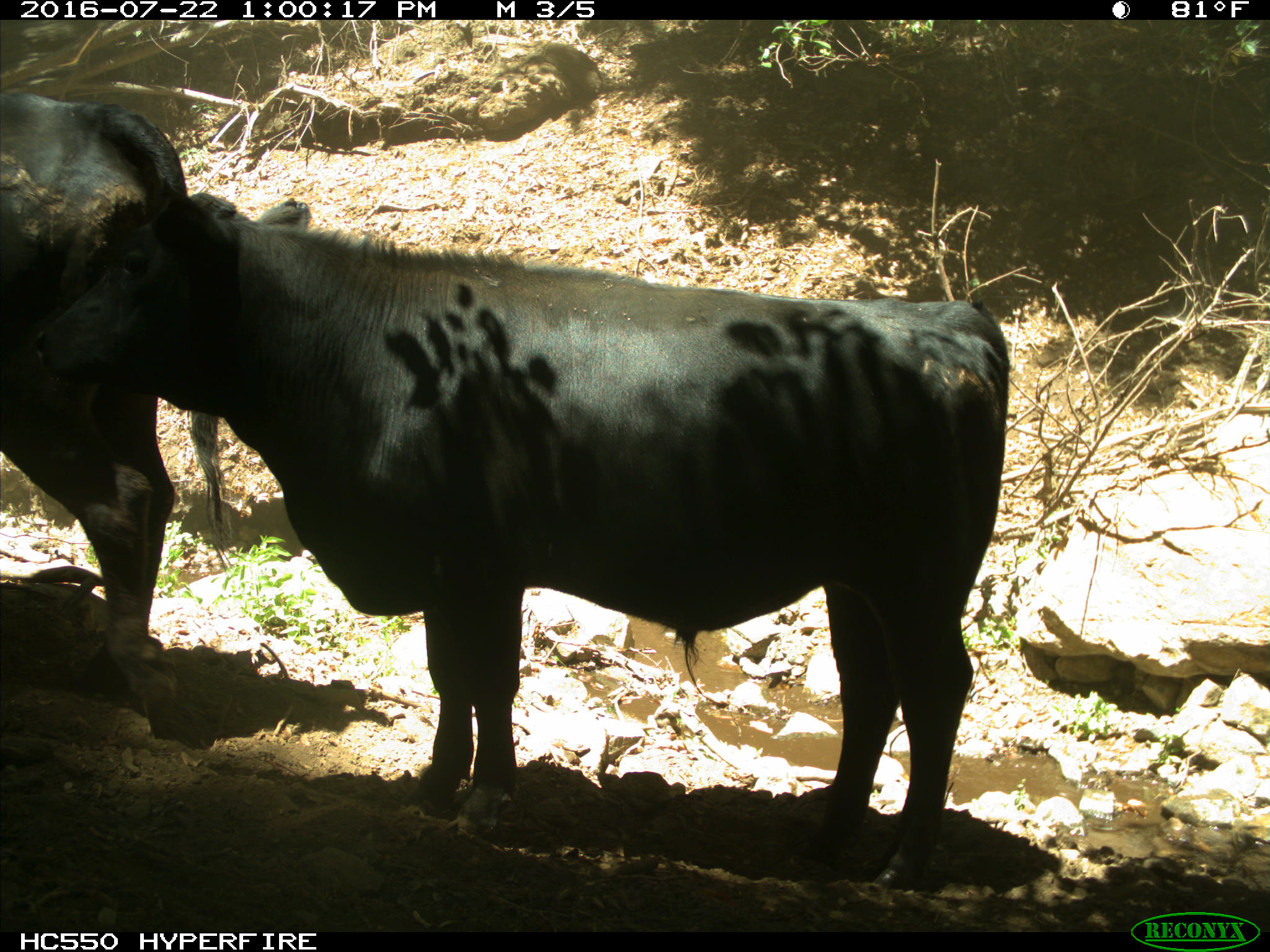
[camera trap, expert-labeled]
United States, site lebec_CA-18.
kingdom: Animalia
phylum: Chordata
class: Mammalia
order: Artiodactyla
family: Bovidae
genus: Bos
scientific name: Bos taurus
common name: domestic cow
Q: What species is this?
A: Bos taurus (domestic cow).